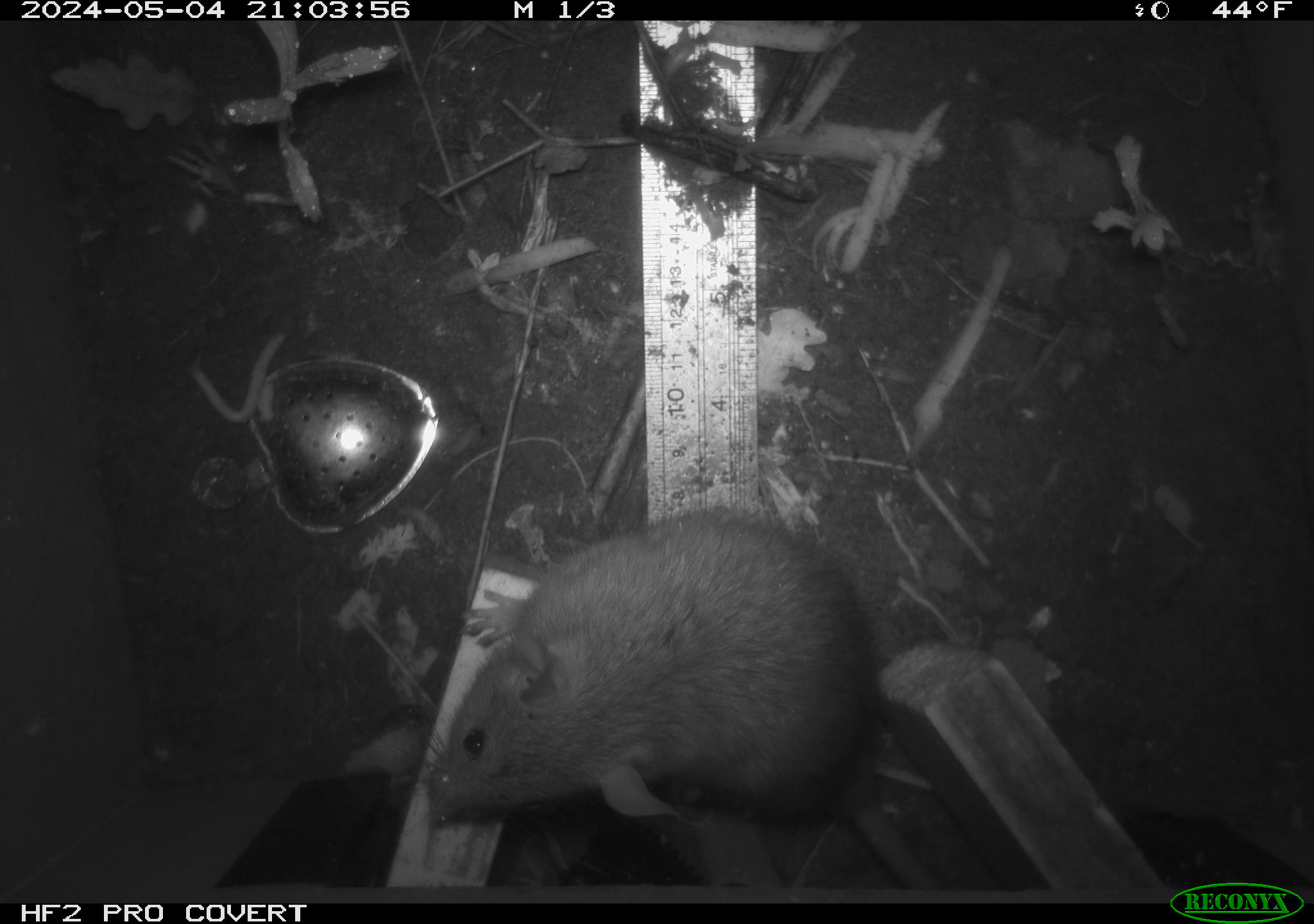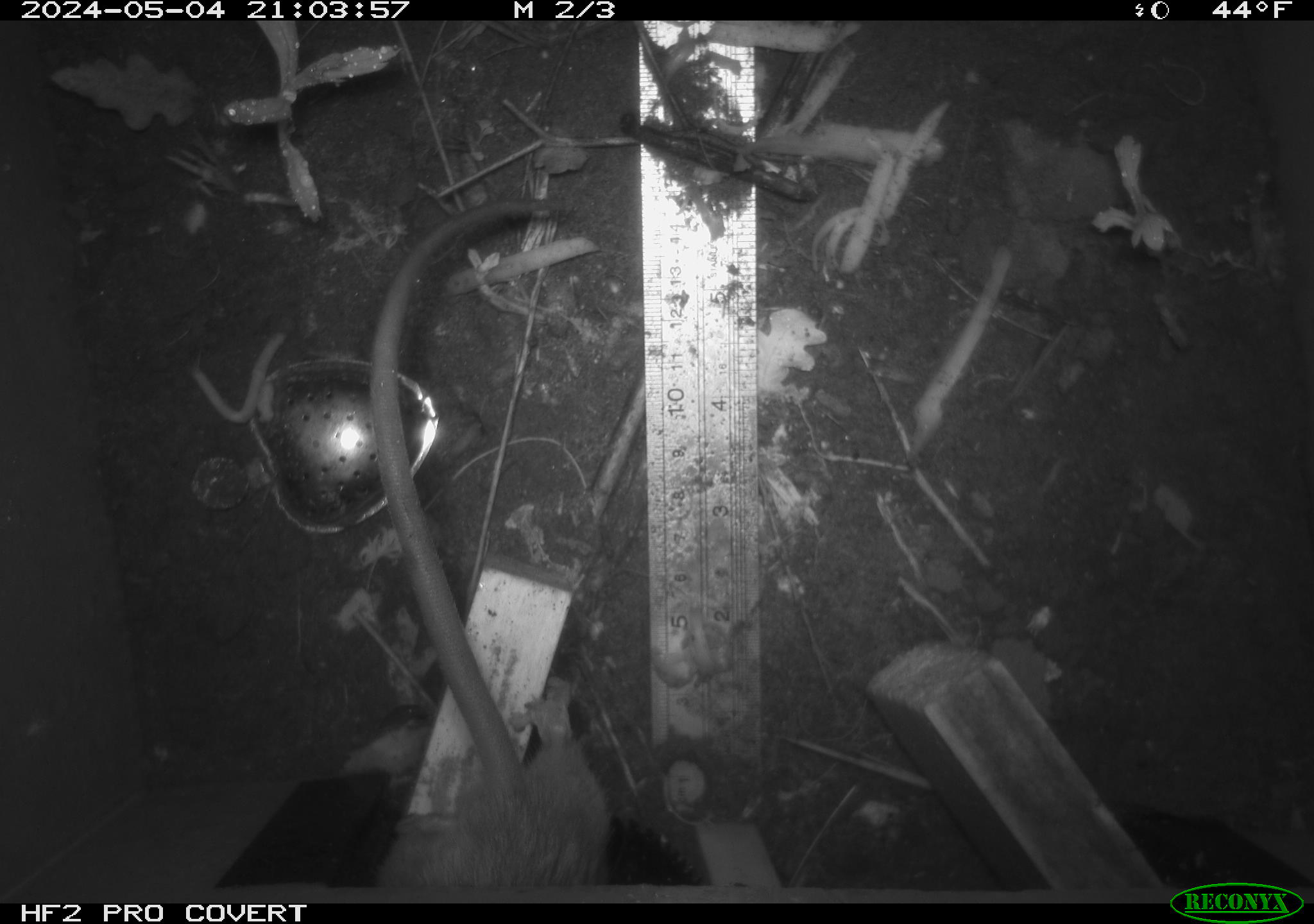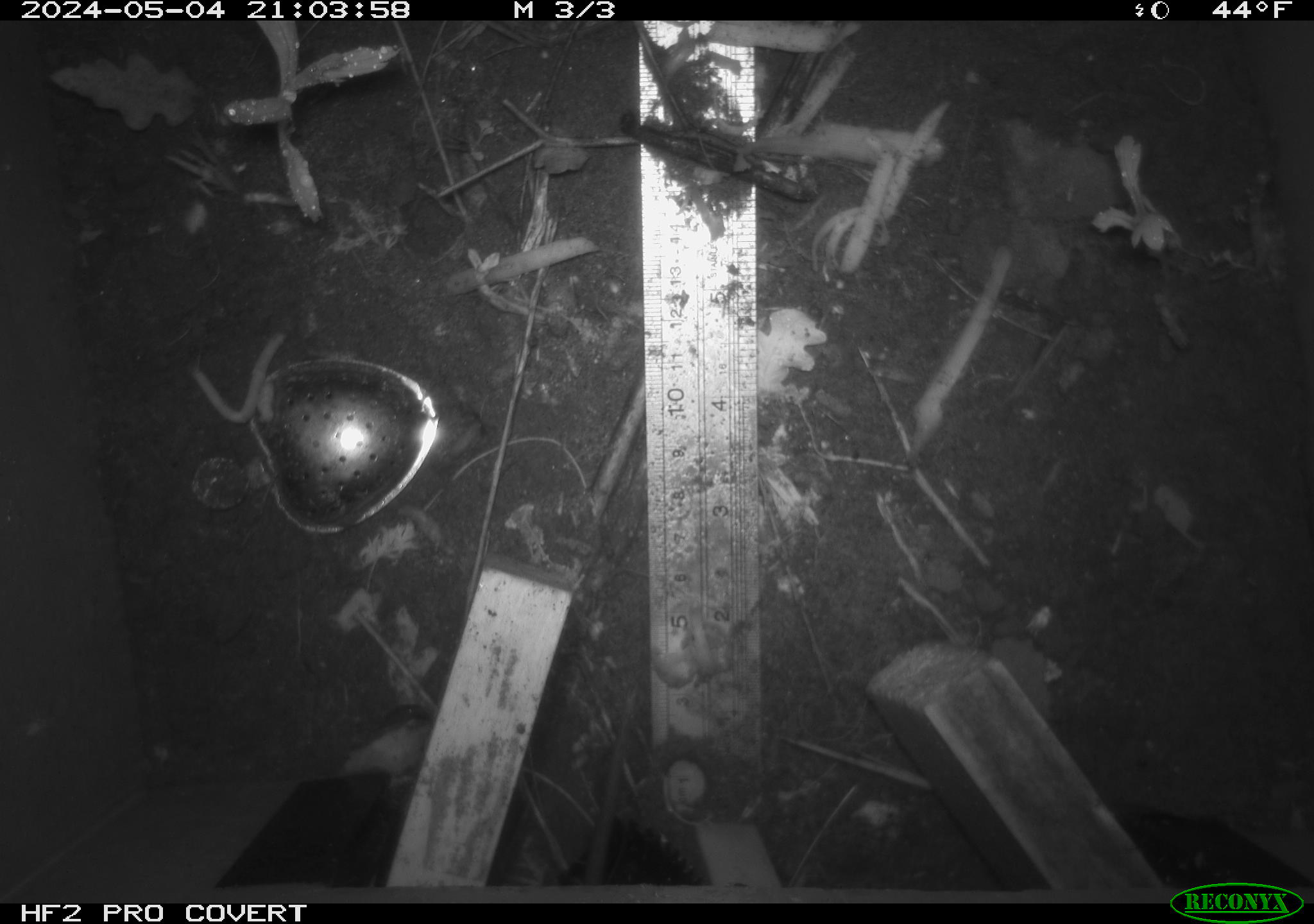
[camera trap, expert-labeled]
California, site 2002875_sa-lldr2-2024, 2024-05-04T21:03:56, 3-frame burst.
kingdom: Animalia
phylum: Chordata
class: Mammalia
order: Rodentia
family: Muridae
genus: Rattus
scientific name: Rattus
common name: rat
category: rattus species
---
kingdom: Animalia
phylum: Chordata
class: Mammalia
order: Rodentia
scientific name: Rodentia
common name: rodent